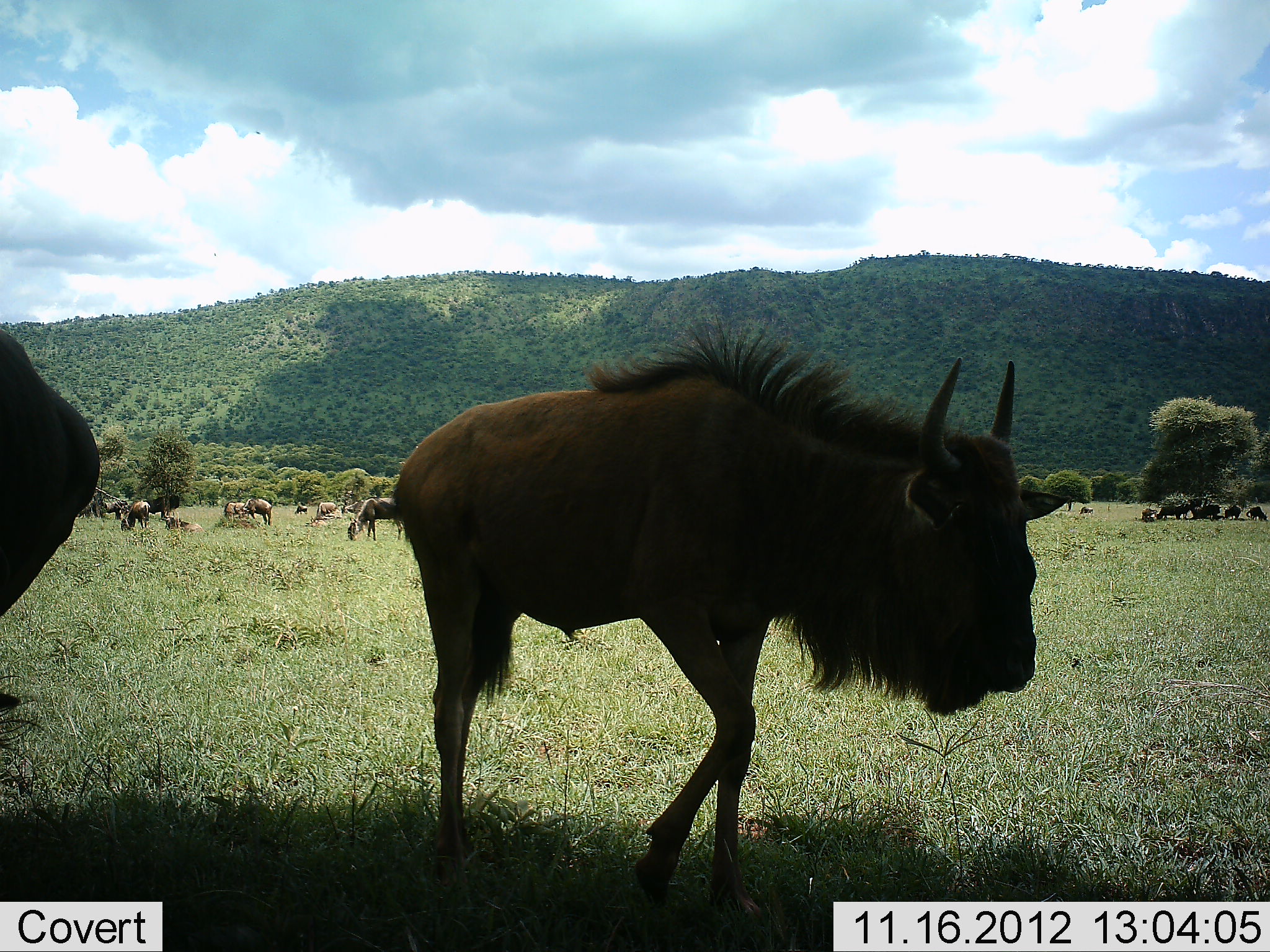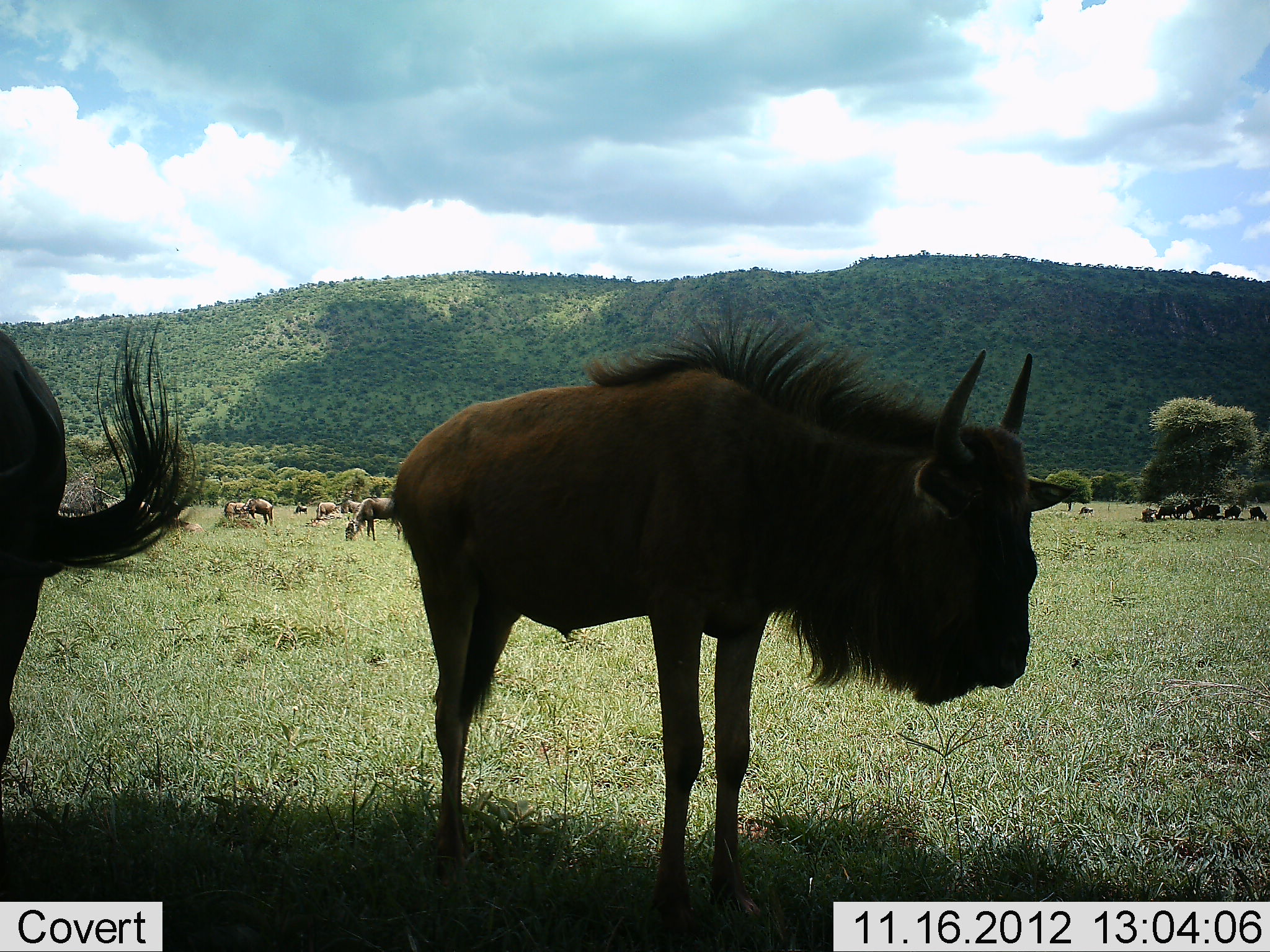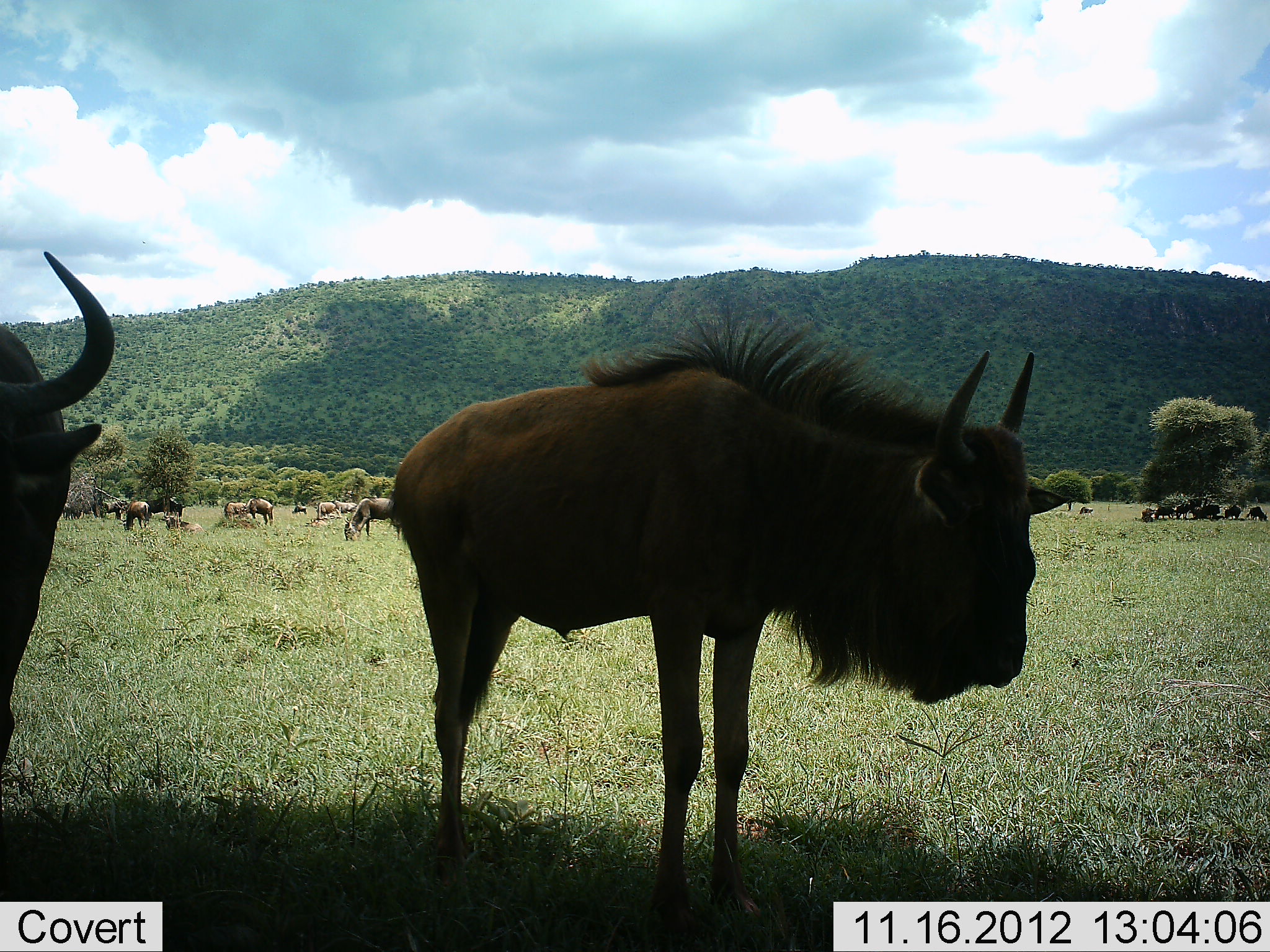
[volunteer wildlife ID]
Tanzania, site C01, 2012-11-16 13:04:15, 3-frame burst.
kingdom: Animalia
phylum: Chordata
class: Mammalia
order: Artiodactyla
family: Bovidae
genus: Connochaetes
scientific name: Connochaetes taurinus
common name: blue wildebeest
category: wildebeest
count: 11-50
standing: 100%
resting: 30%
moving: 20%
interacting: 0%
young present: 10%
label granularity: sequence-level